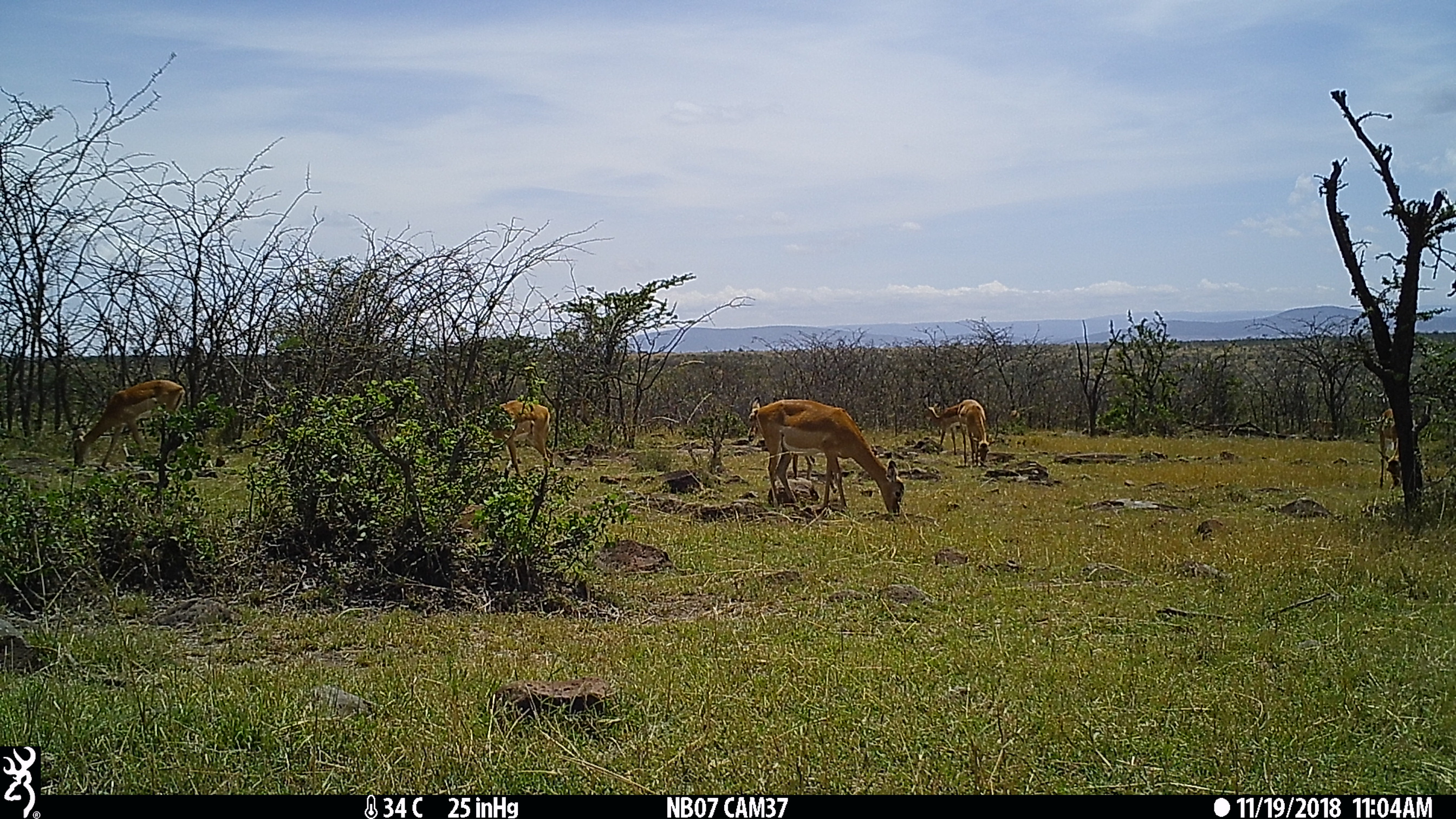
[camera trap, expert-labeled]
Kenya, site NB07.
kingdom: Animalia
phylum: Chordata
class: Mammalia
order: Artiodactyla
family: Bovidae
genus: Aepyceros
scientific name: Aepyceros melampus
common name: impala